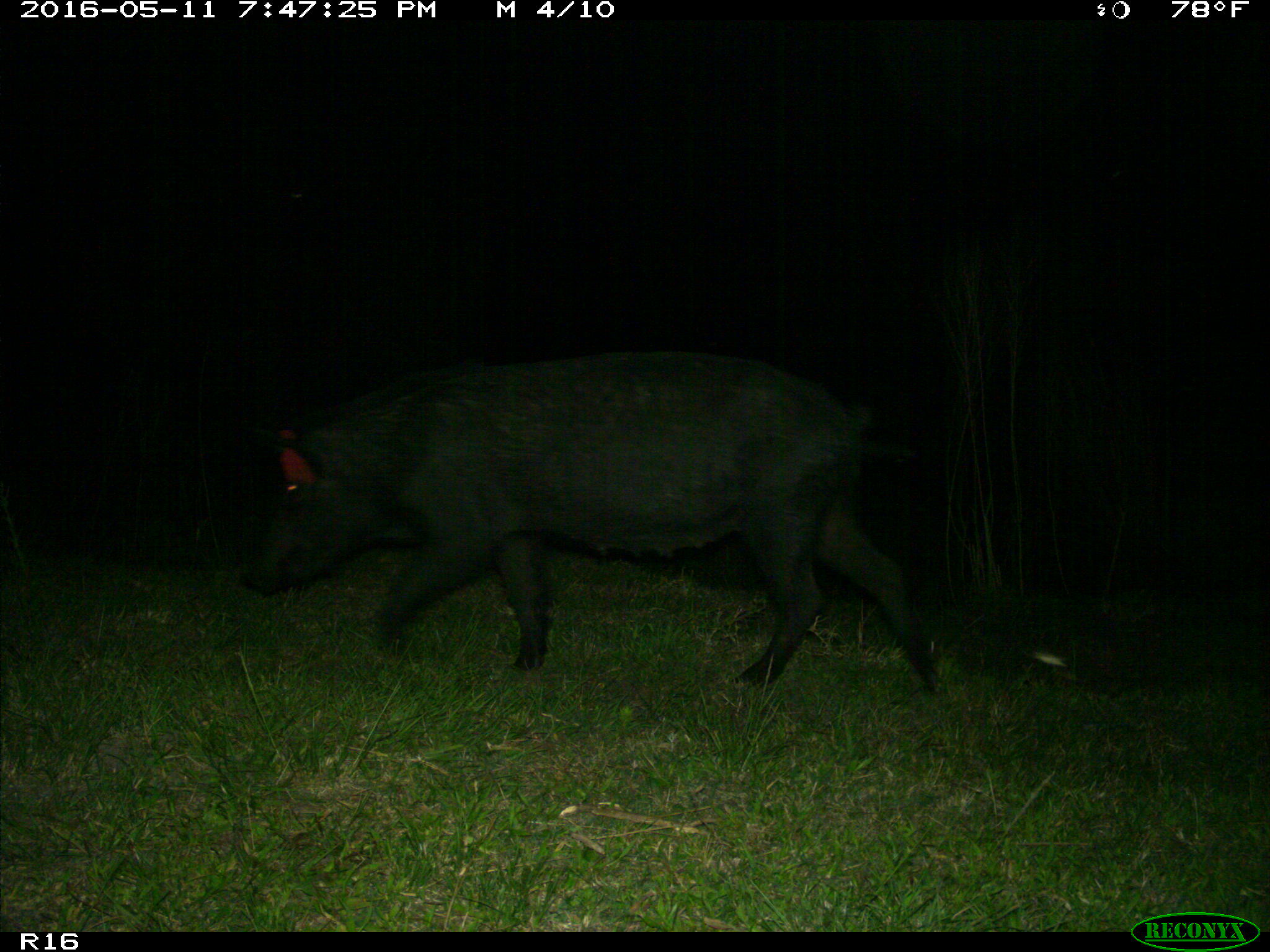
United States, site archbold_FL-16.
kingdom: Animalia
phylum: Chordata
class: Mammalia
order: Artiodactyla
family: Suidae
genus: Sus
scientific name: Sus scrofa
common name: wild boar